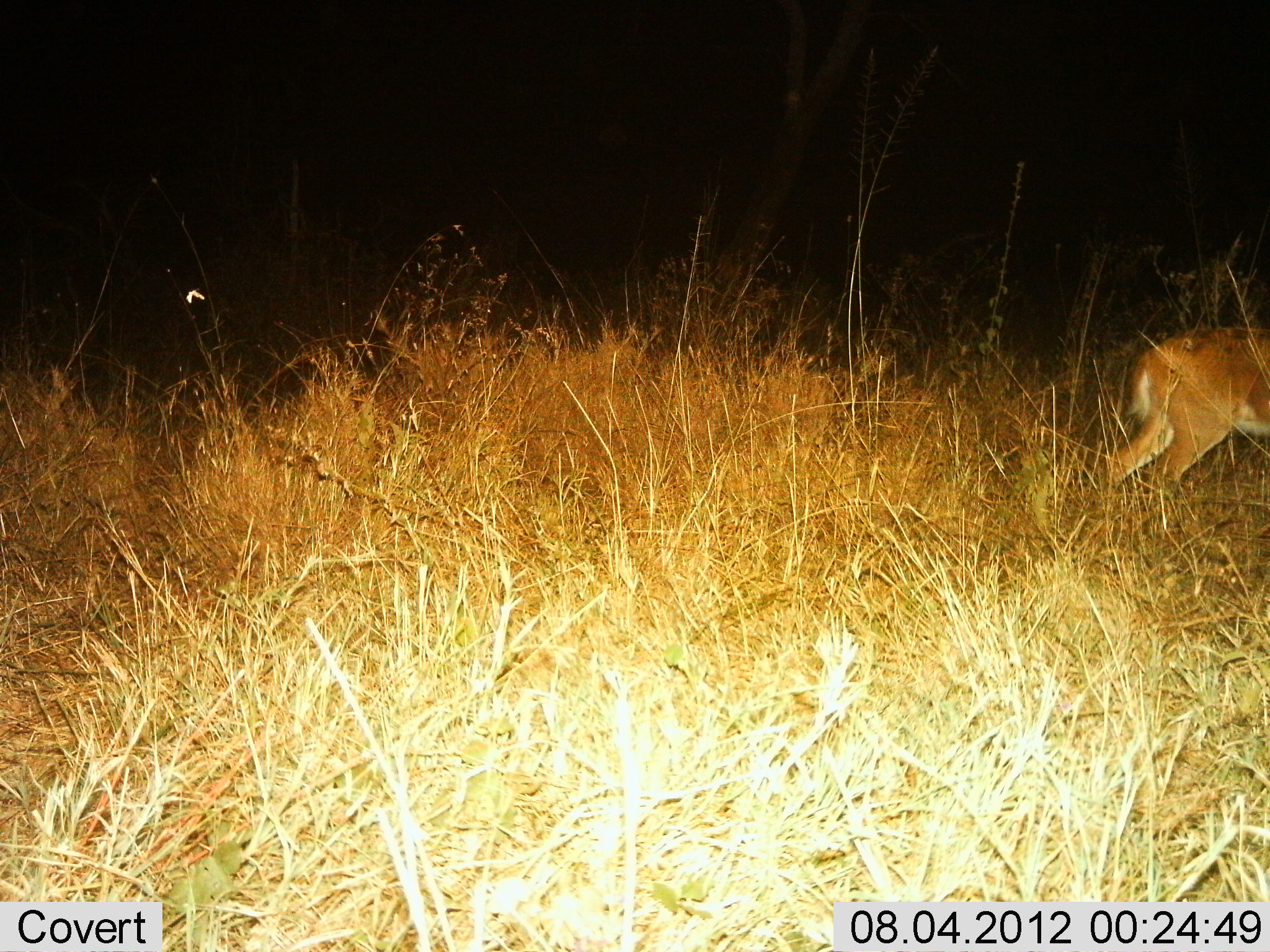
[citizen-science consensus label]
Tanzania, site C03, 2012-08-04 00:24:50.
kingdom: Animalia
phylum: Chordata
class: Mammalia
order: Artiodactyla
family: Bovidae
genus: Redunca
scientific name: Redunca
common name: reedbuck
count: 1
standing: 50%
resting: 0%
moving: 50%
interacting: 0%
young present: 0%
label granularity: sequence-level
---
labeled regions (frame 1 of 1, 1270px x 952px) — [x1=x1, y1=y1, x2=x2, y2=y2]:
animal: [x1=1093, y1=319, x2=1270, y2=494]